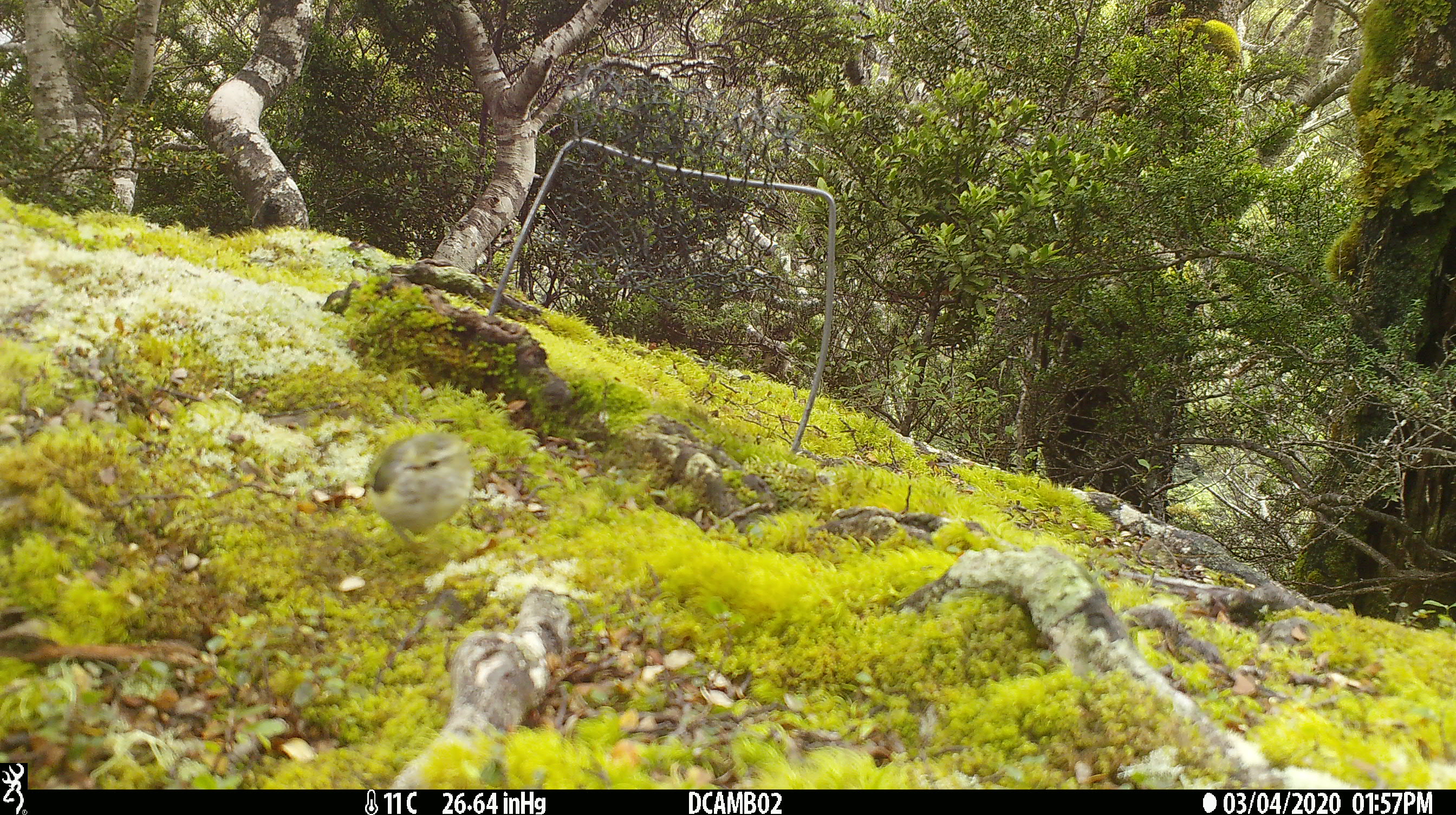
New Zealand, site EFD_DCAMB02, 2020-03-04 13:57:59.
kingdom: Animalia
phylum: Chordata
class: Aves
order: Passeriformes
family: Acanthisittidae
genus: Acanthisitta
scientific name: Acanthisitta chloris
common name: rifleman